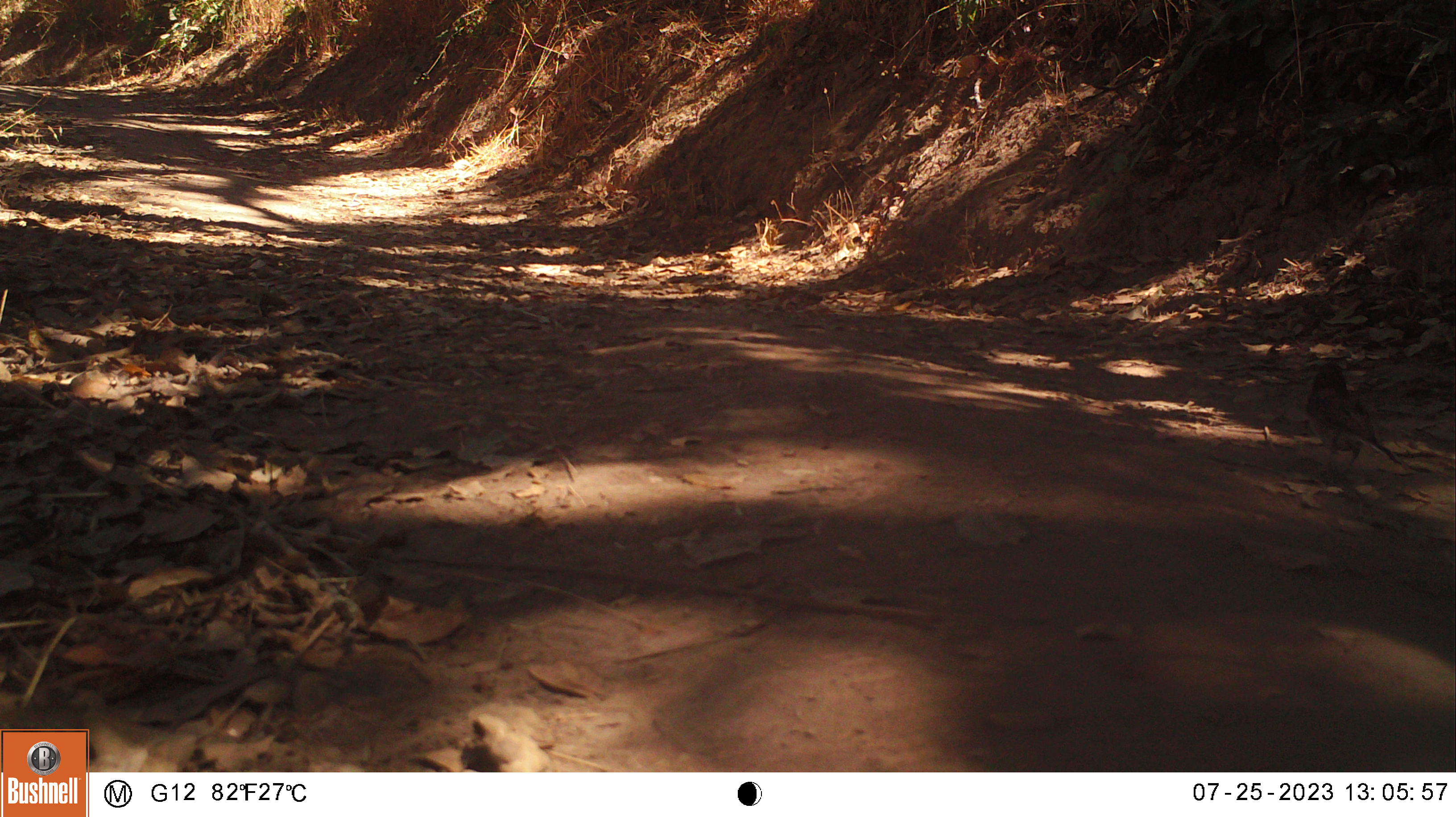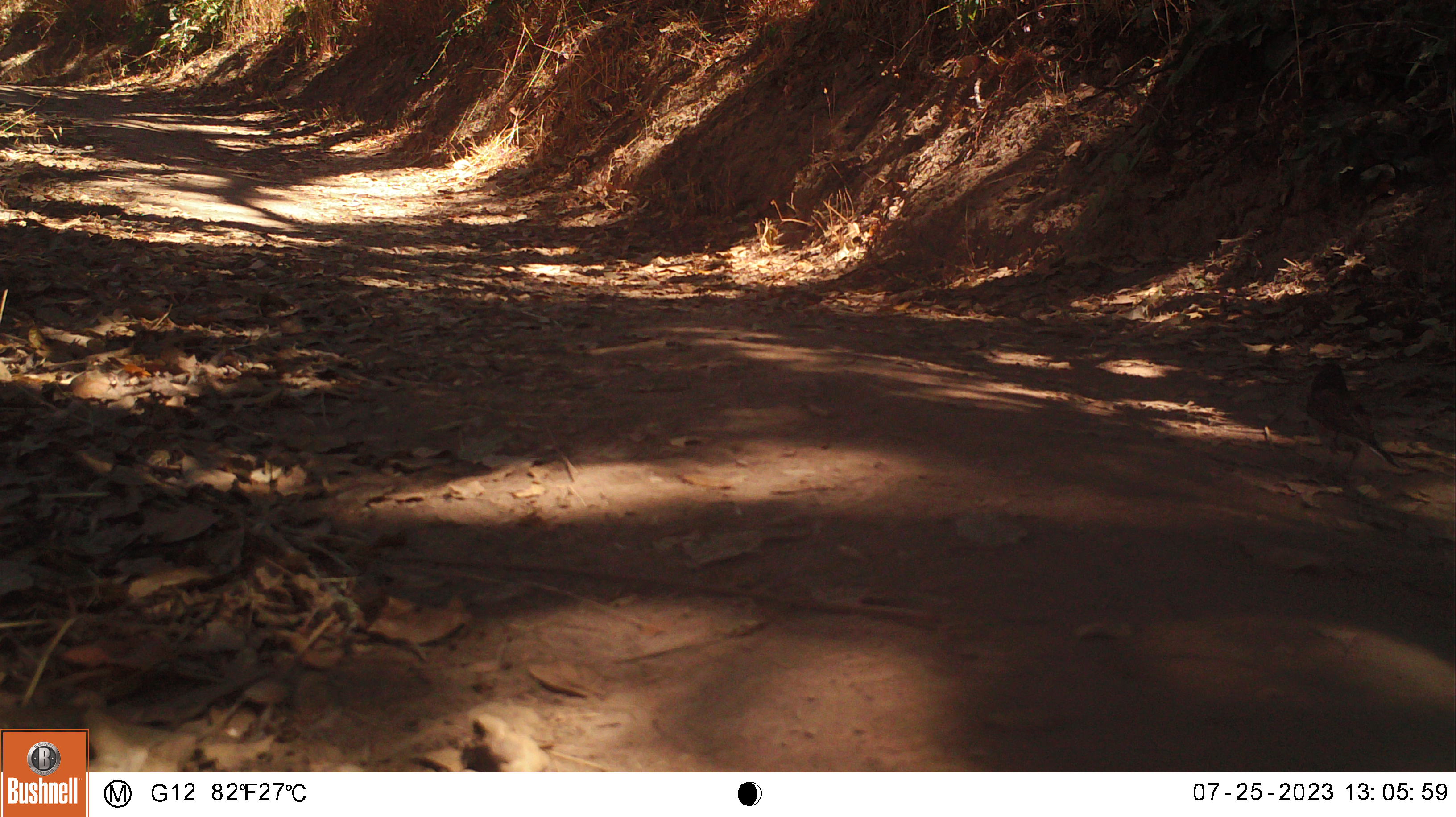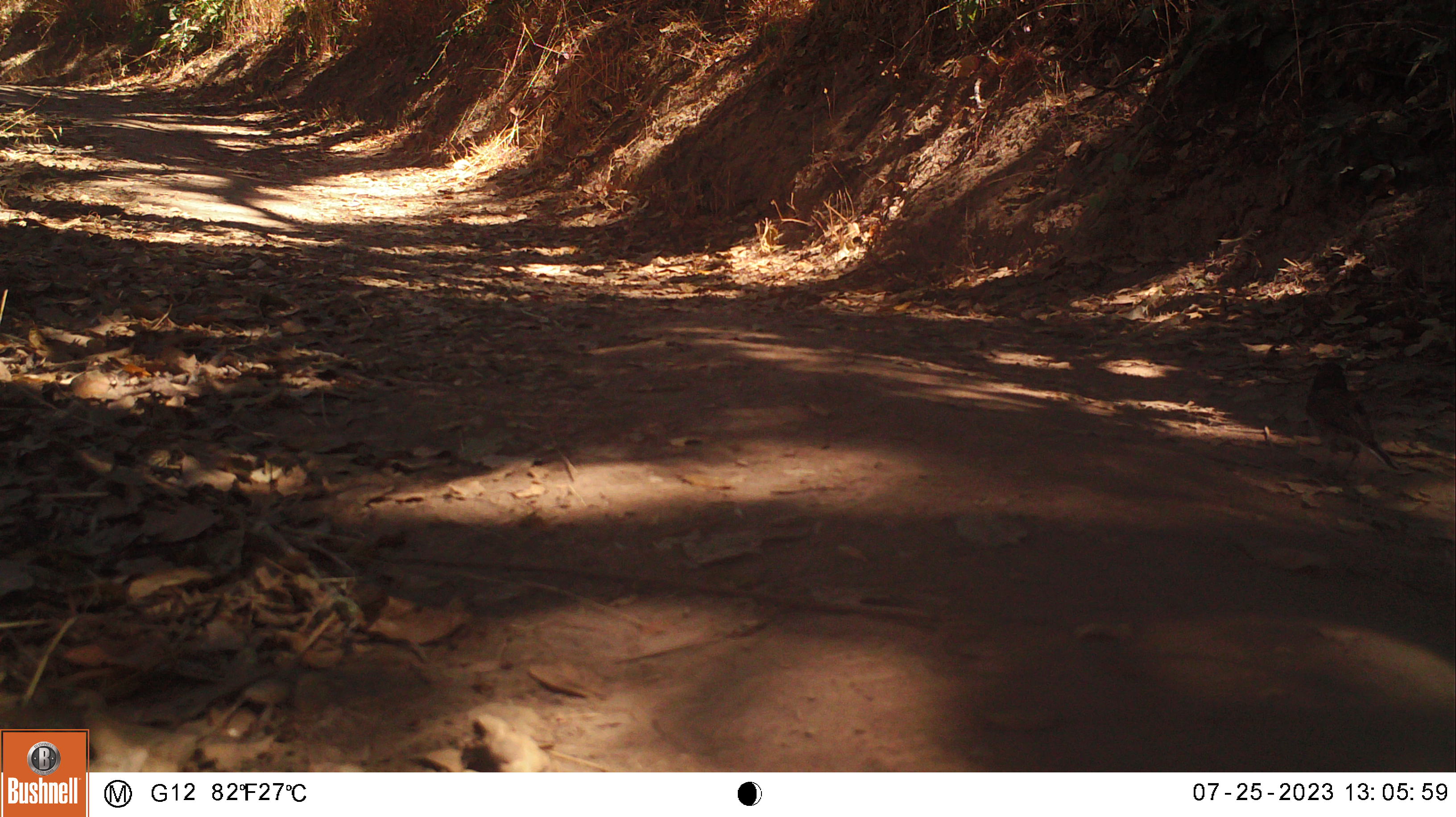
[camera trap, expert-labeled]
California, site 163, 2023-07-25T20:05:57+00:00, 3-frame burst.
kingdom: Animalia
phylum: Chordata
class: Aves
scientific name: Aves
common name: bird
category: unknown bird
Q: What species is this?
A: Unknown bird (bird) (Aves).